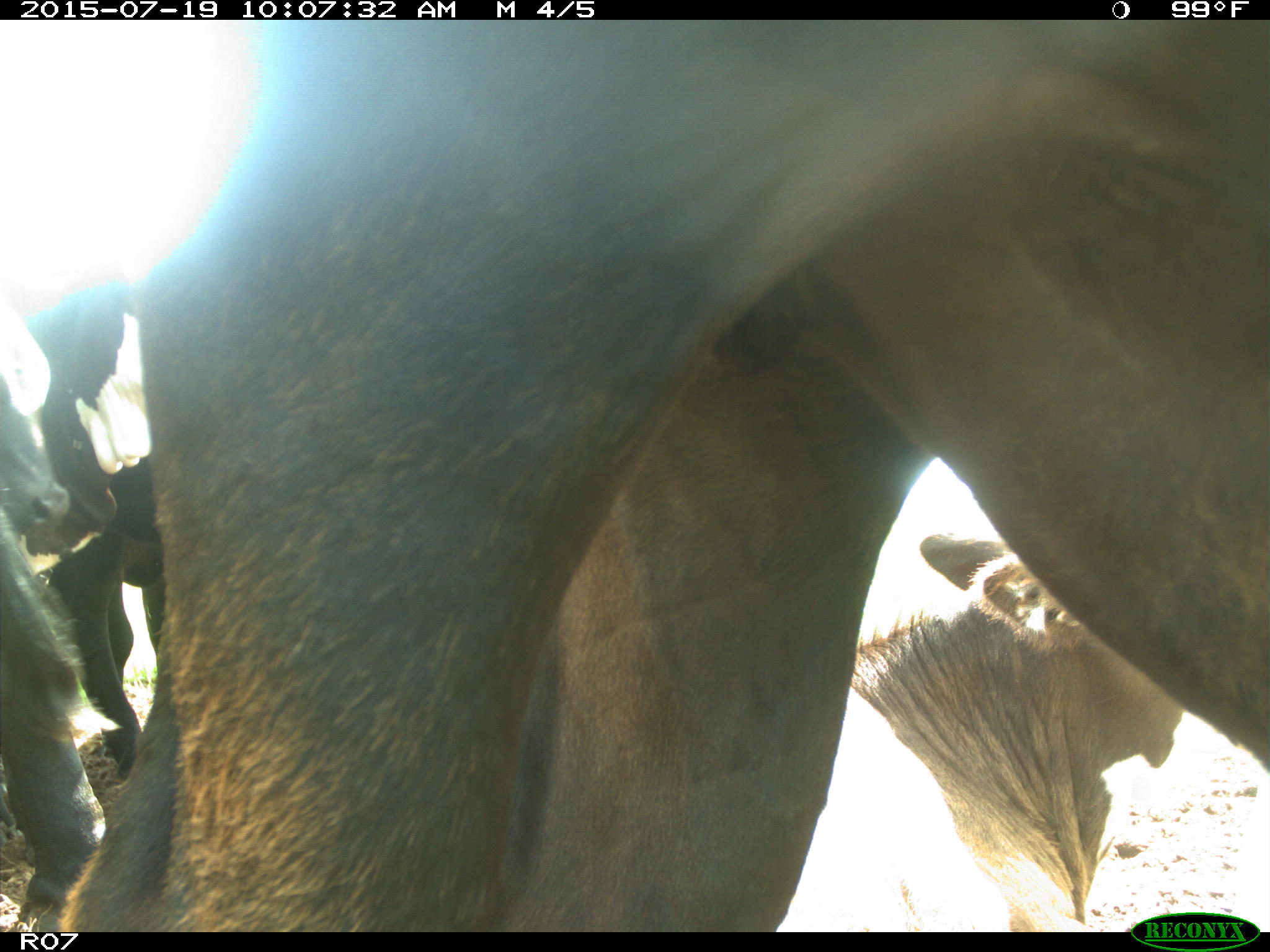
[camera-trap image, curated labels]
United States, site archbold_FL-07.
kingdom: Animalia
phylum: Chordata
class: Mammalia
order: Artiodactyla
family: Bovidae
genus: Bos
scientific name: Bos taurus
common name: domestic cow